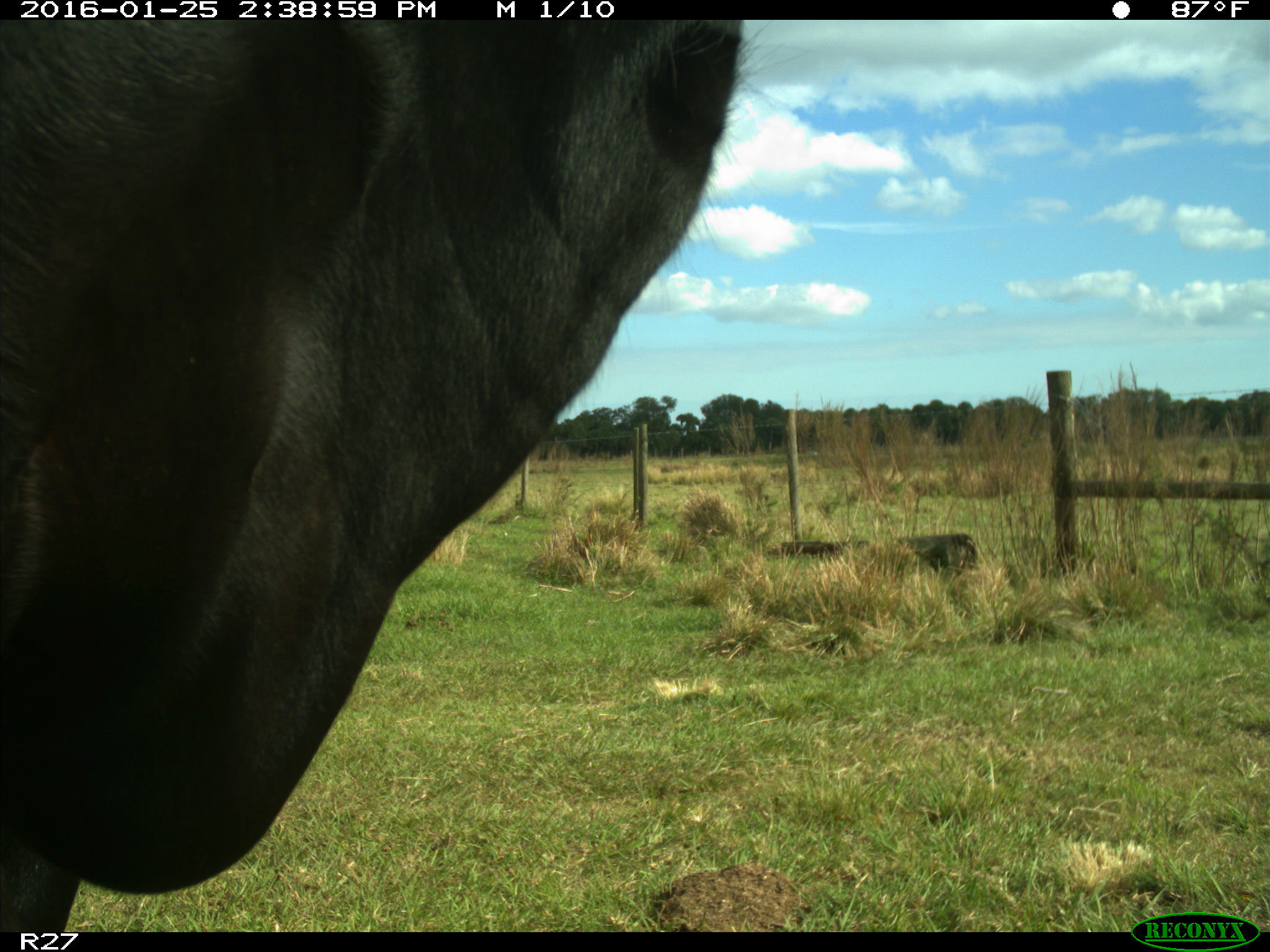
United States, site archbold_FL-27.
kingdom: Animalia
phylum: Chordata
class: Mammalia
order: Artiodactyla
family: Bovidae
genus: Bos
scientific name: Bos taurus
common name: domestic cow